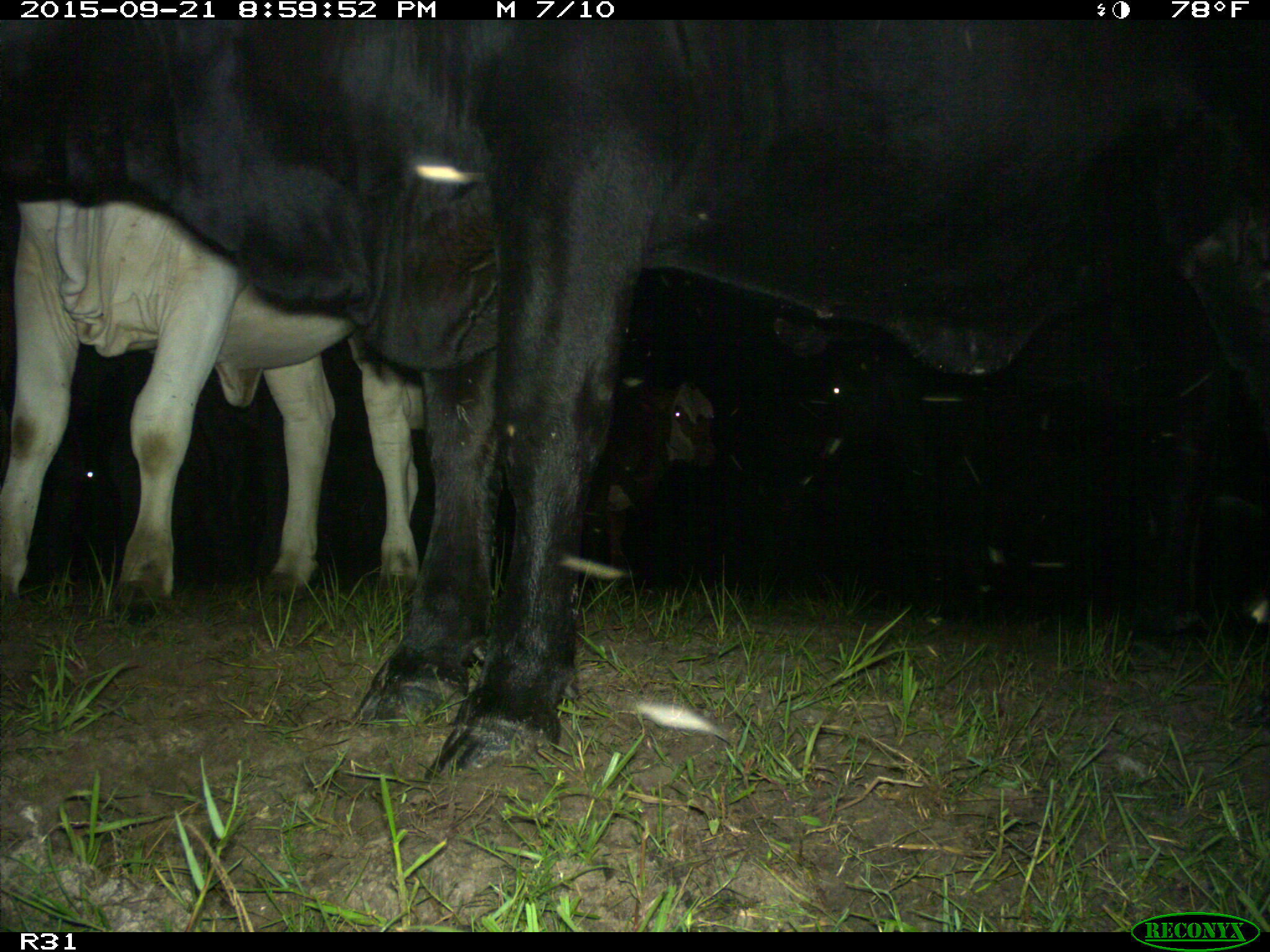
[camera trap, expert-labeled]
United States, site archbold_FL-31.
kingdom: Animalia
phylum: Chordata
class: Mammalia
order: Artiodactyla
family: Bovidae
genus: Bos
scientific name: Bos taurus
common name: domestic cow